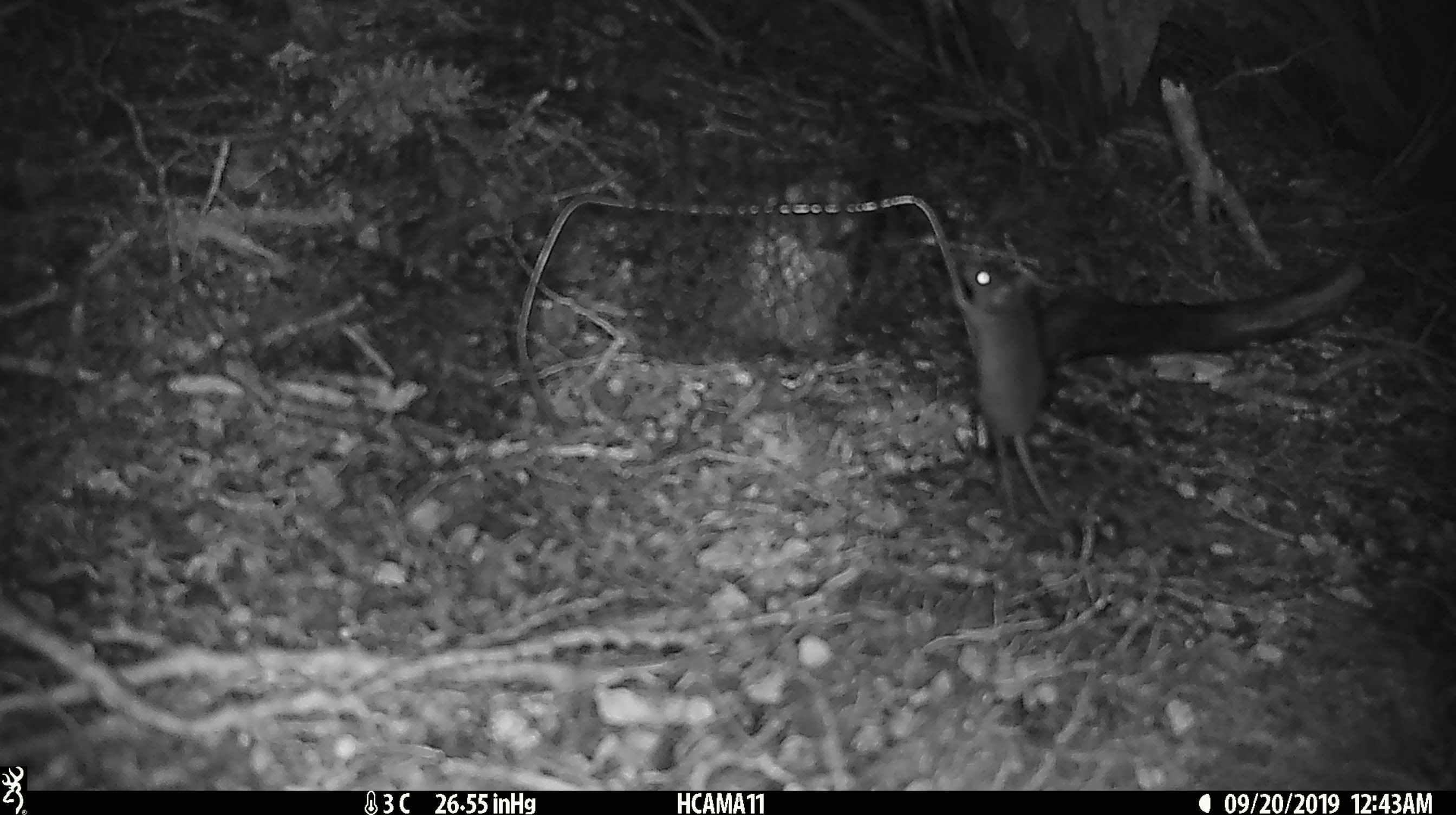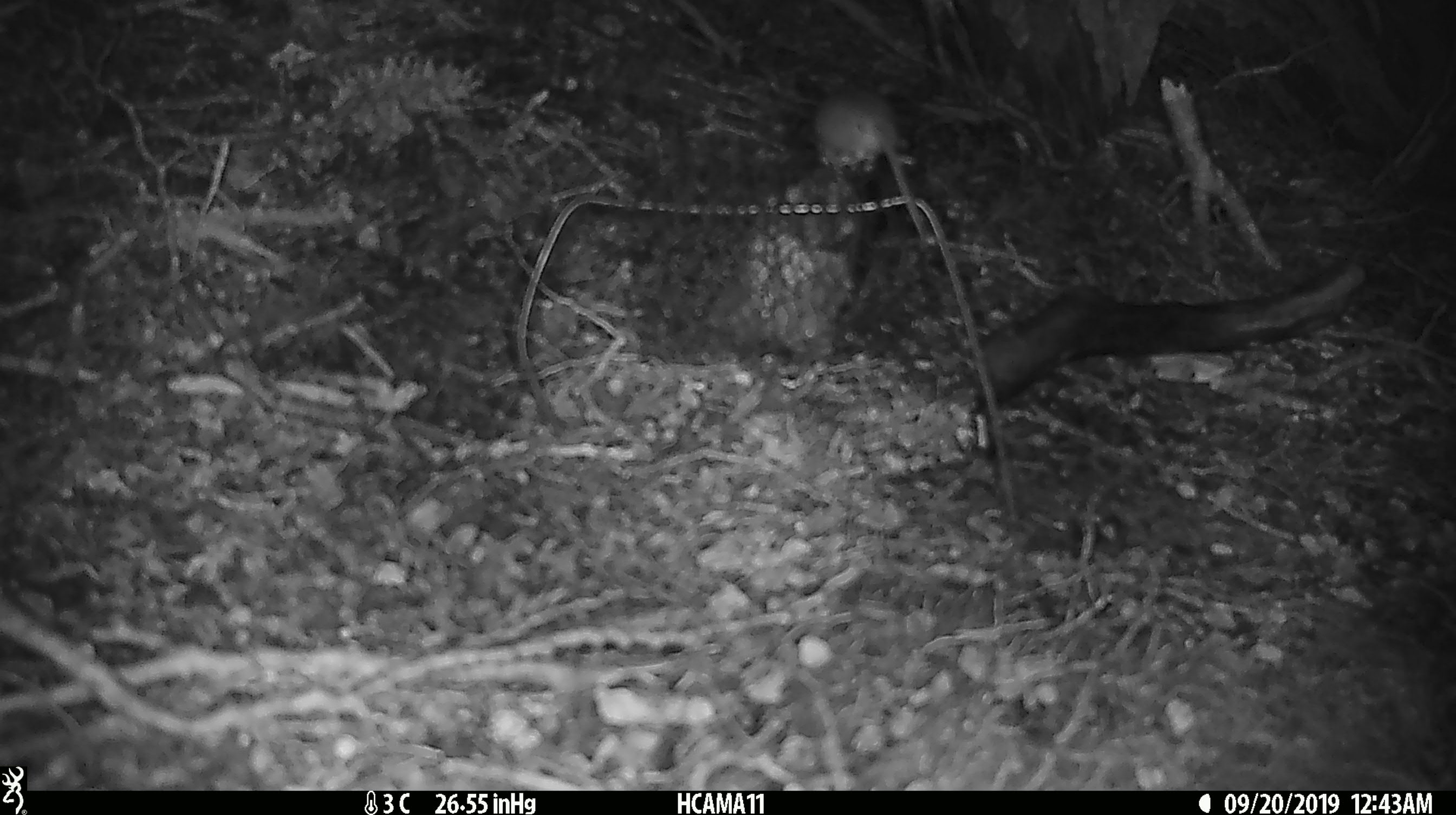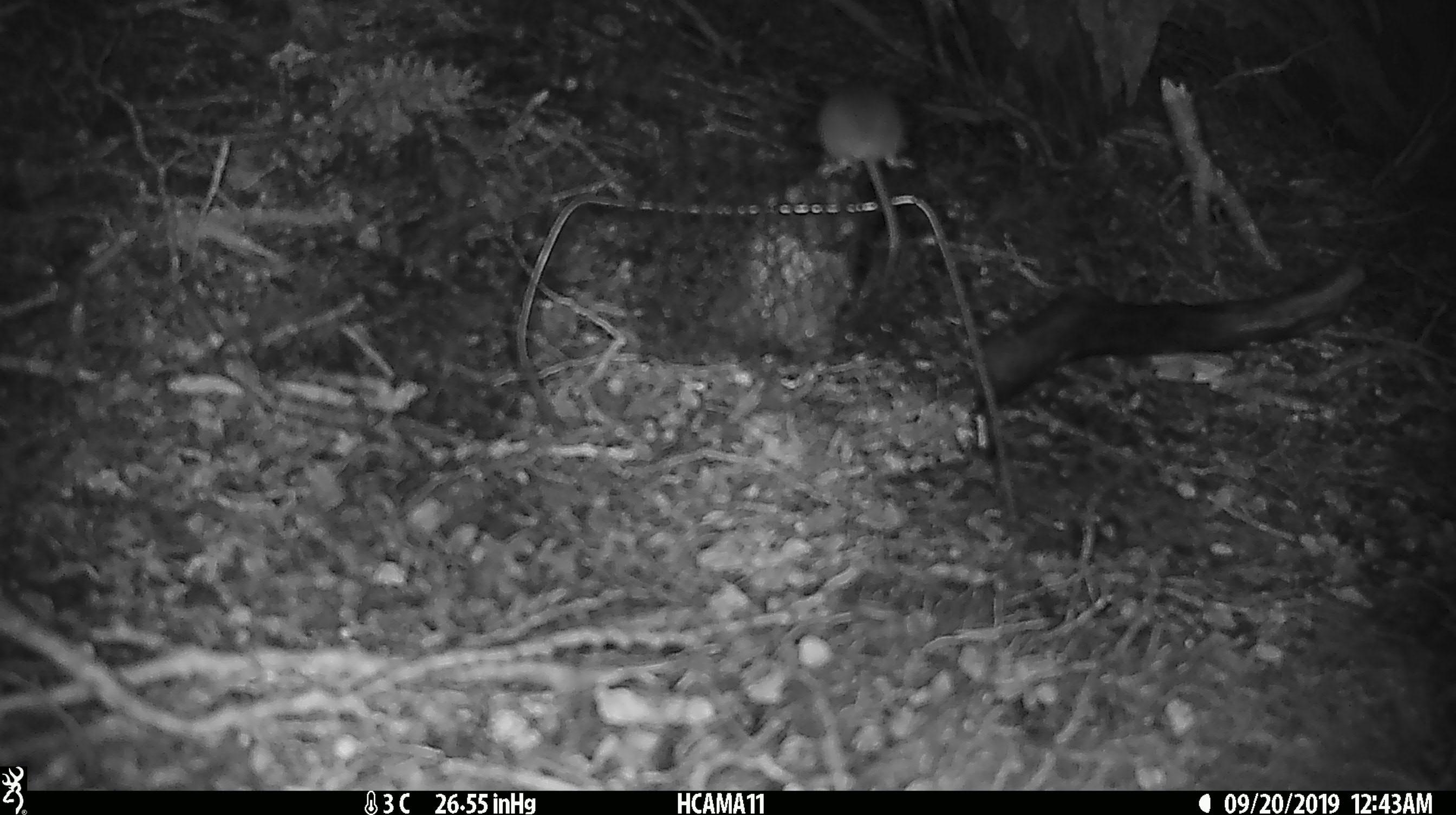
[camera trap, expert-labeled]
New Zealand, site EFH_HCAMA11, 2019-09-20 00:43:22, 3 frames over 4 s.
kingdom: Animalia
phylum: Chordata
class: Mammalia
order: Rodentia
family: Muridae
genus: Mus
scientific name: Mus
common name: mouse